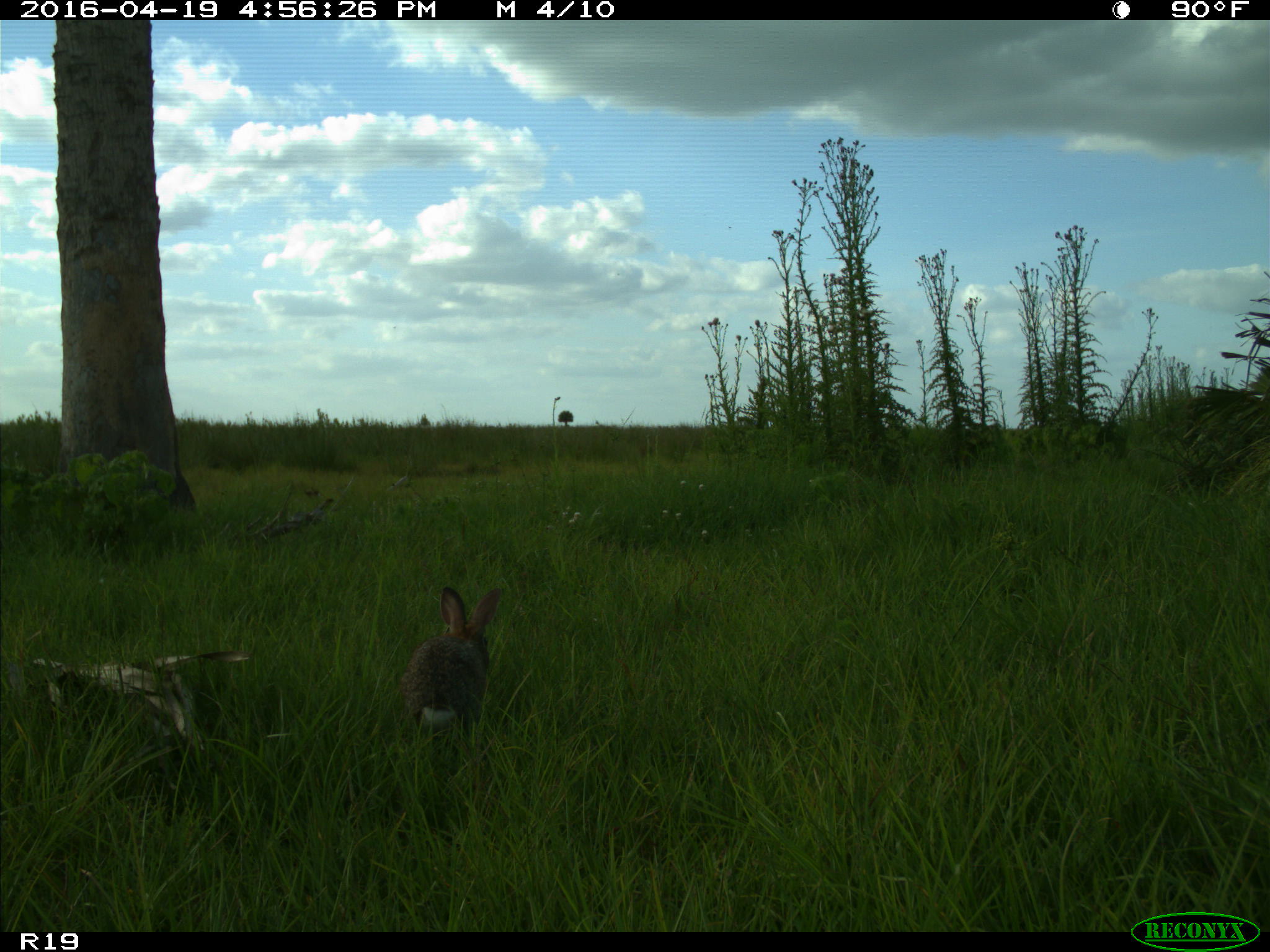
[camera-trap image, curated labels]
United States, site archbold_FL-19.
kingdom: Animalia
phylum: Chordata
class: Mammalia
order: Lagomorpha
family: Leporidae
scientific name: Leporidae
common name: rabbits and hares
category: unidentified rabbit